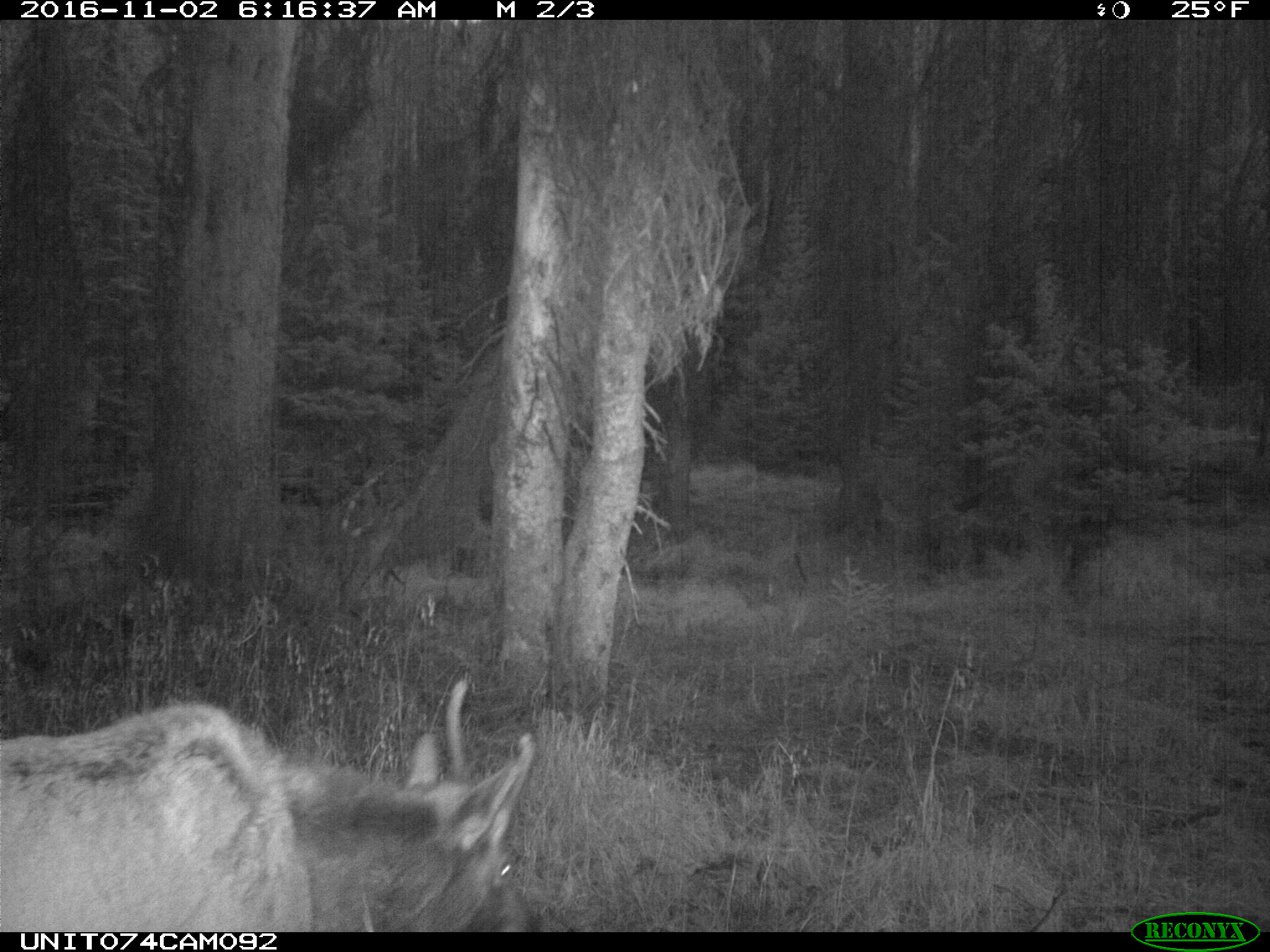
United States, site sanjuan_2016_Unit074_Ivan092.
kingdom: Animalia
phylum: Chordata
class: Mammalia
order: Artiodactyla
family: Cervidae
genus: Cervus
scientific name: Cervus elaphus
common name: red deer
Cervus elaphus (red deer).